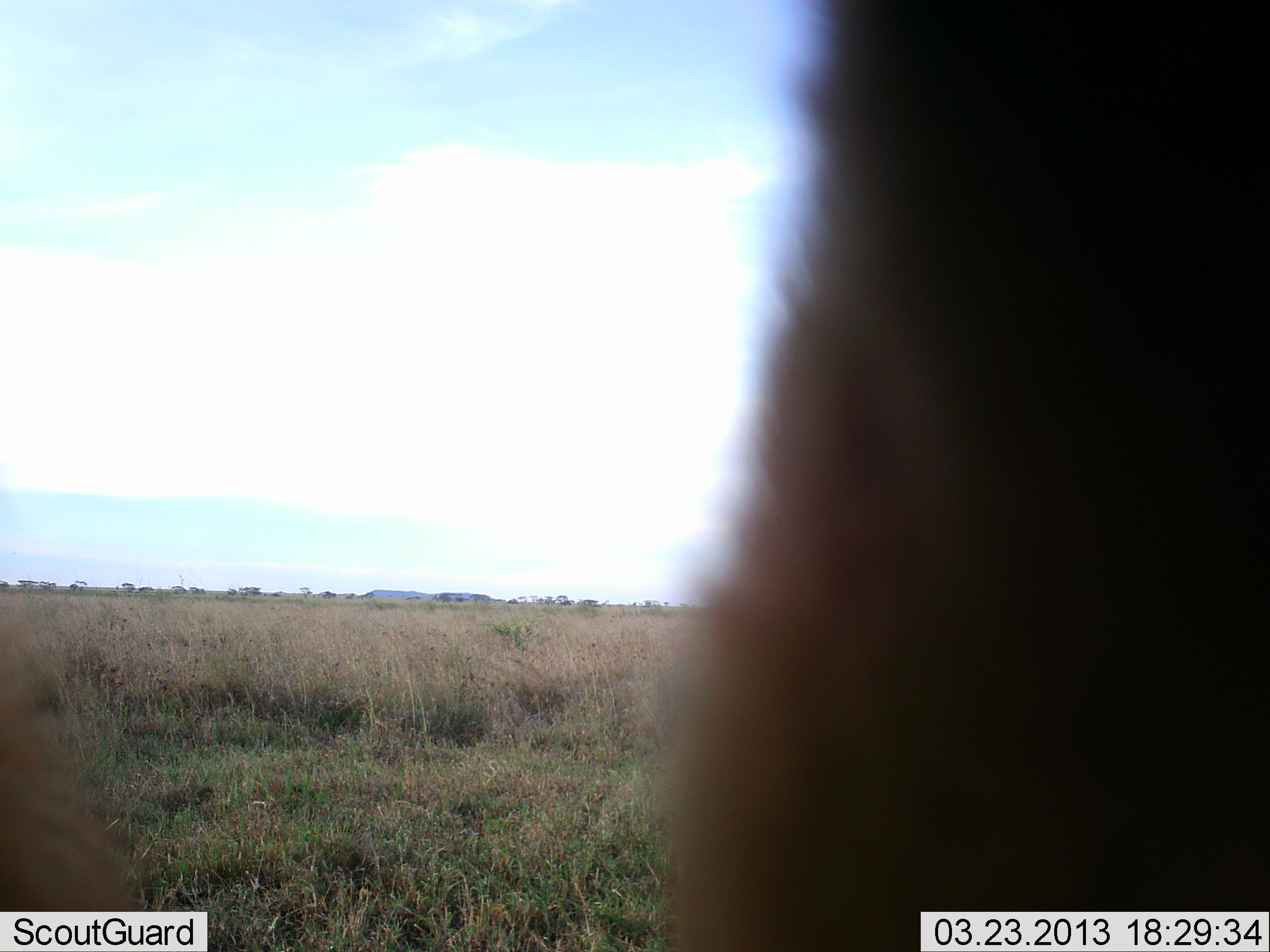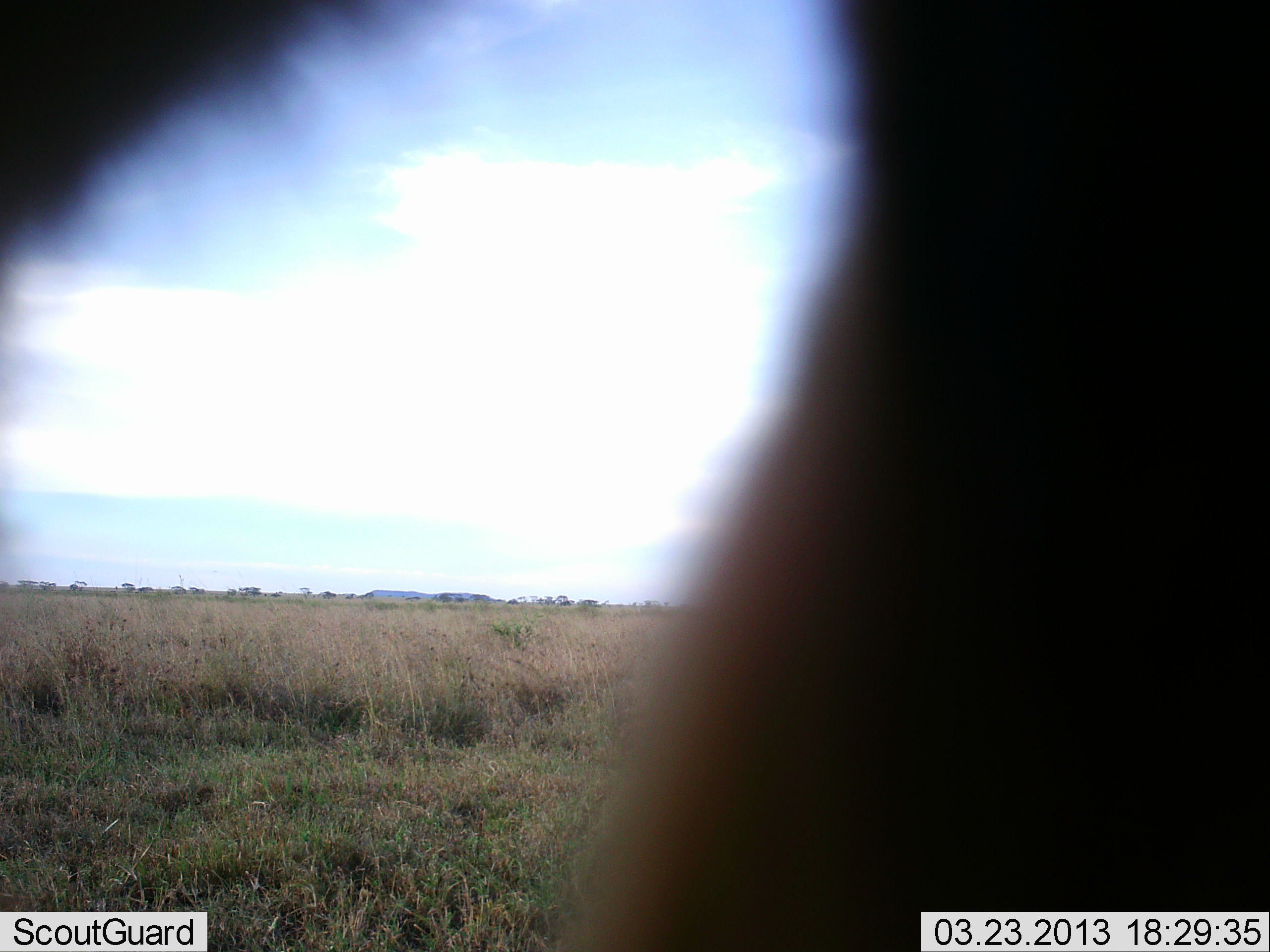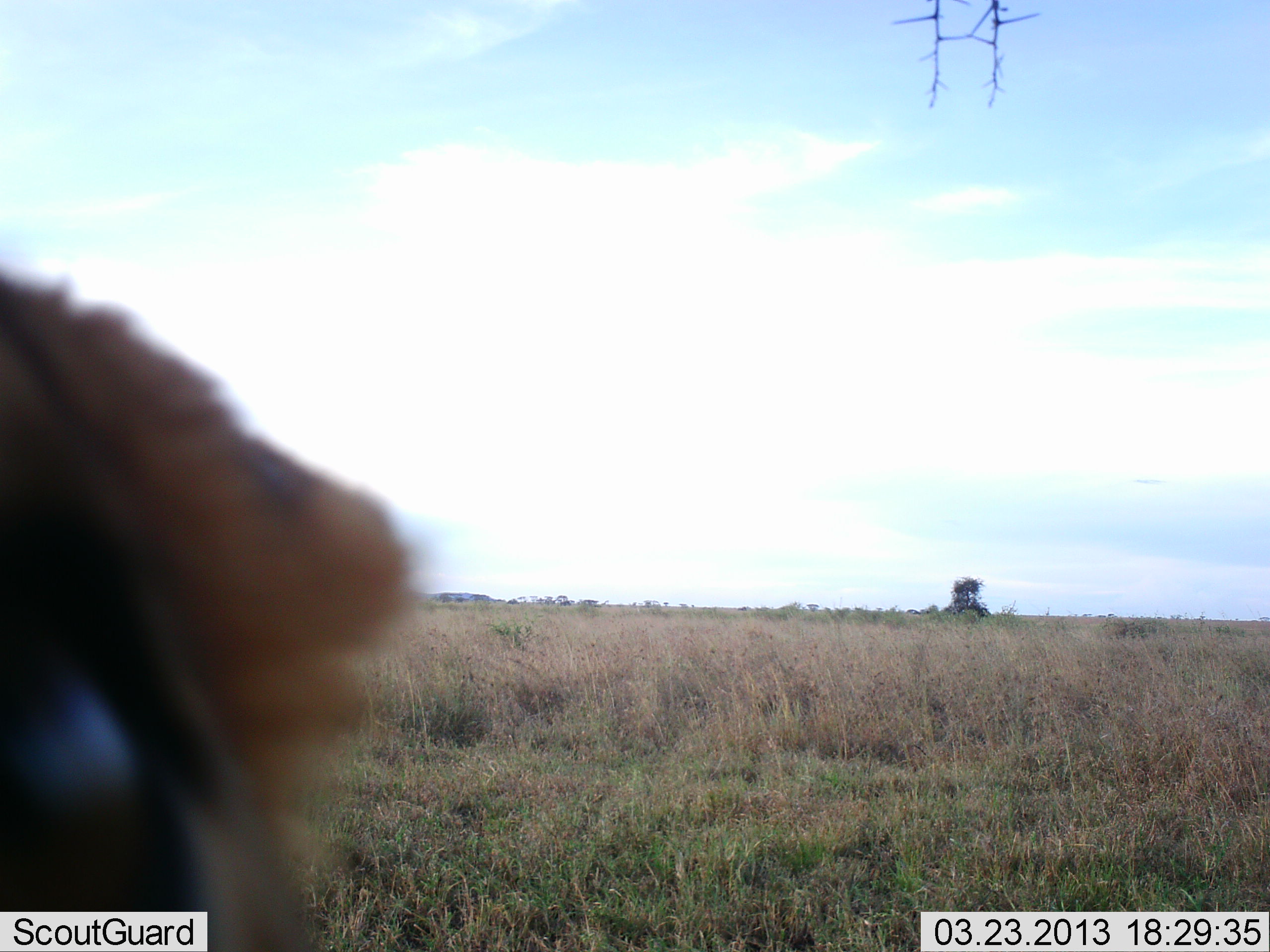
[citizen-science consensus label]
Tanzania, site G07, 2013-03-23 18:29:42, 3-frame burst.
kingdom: Animalia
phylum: Chordata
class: Mammalia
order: Artiodactyla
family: Bovidae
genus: Eudorcas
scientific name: Eudorcas thomsonii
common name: thomson's gazelle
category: gazellethomsons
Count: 1.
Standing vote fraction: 75%.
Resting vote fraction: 0%.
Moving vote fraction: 25%.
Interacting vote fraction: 0%.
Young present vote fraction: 0%.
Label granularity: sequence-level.